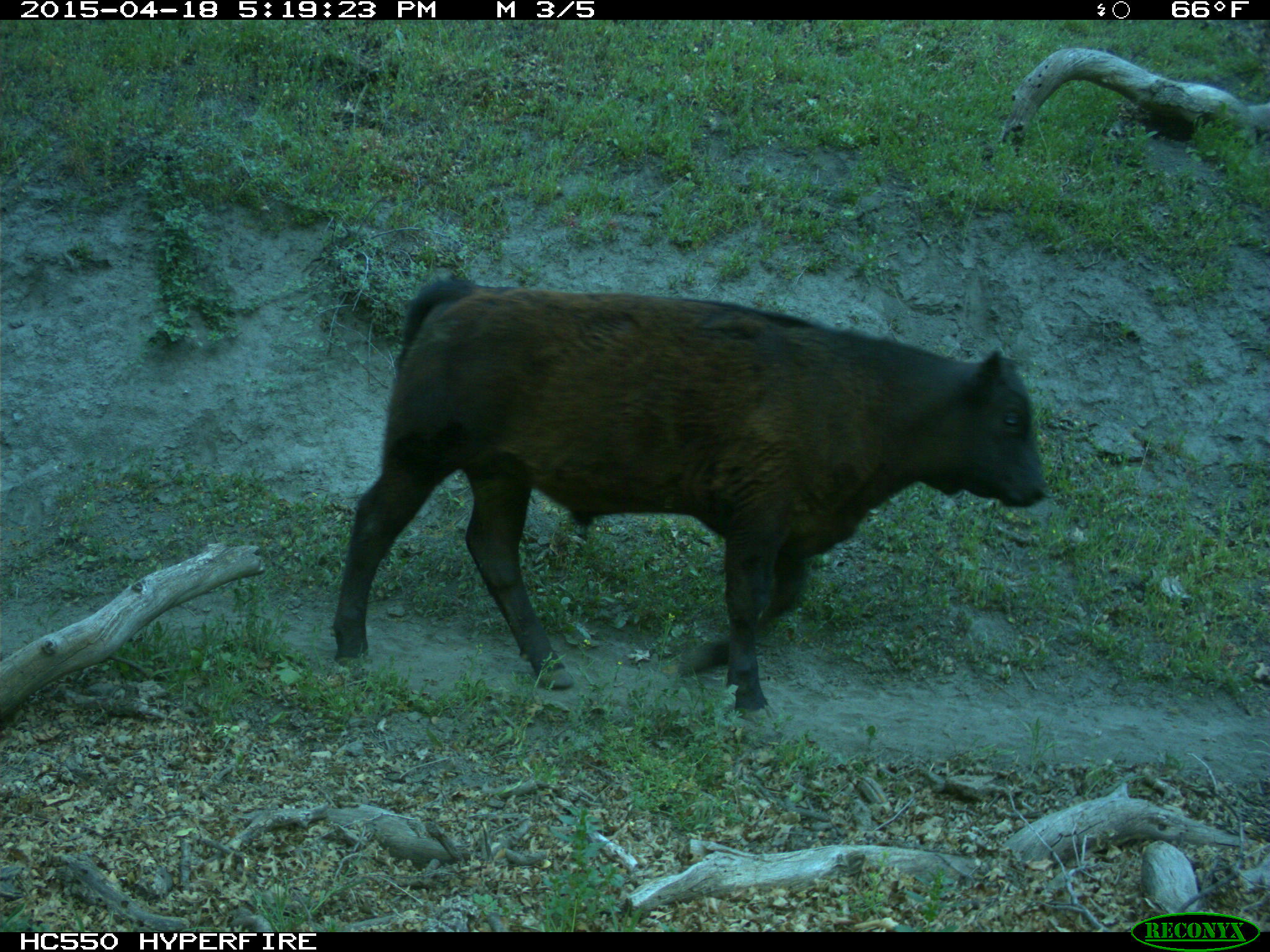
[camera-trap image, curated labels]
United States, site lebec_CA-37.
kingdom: Animalia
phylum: Chordata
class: Mammalia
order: Artiodactyla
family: Bovidae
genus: Bos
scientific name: Bos taurus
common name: domestic cow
Bos taurus (domestic cow).